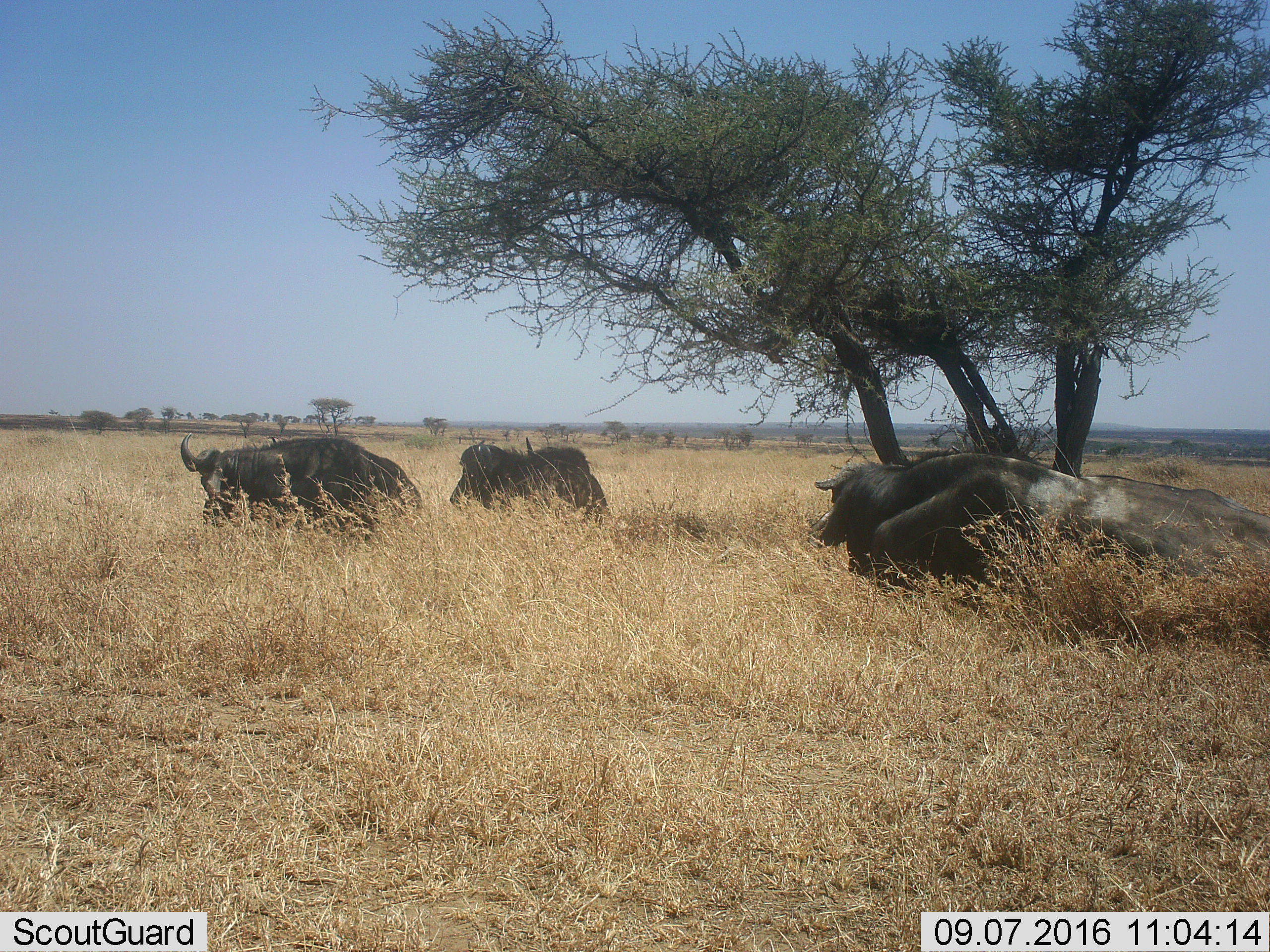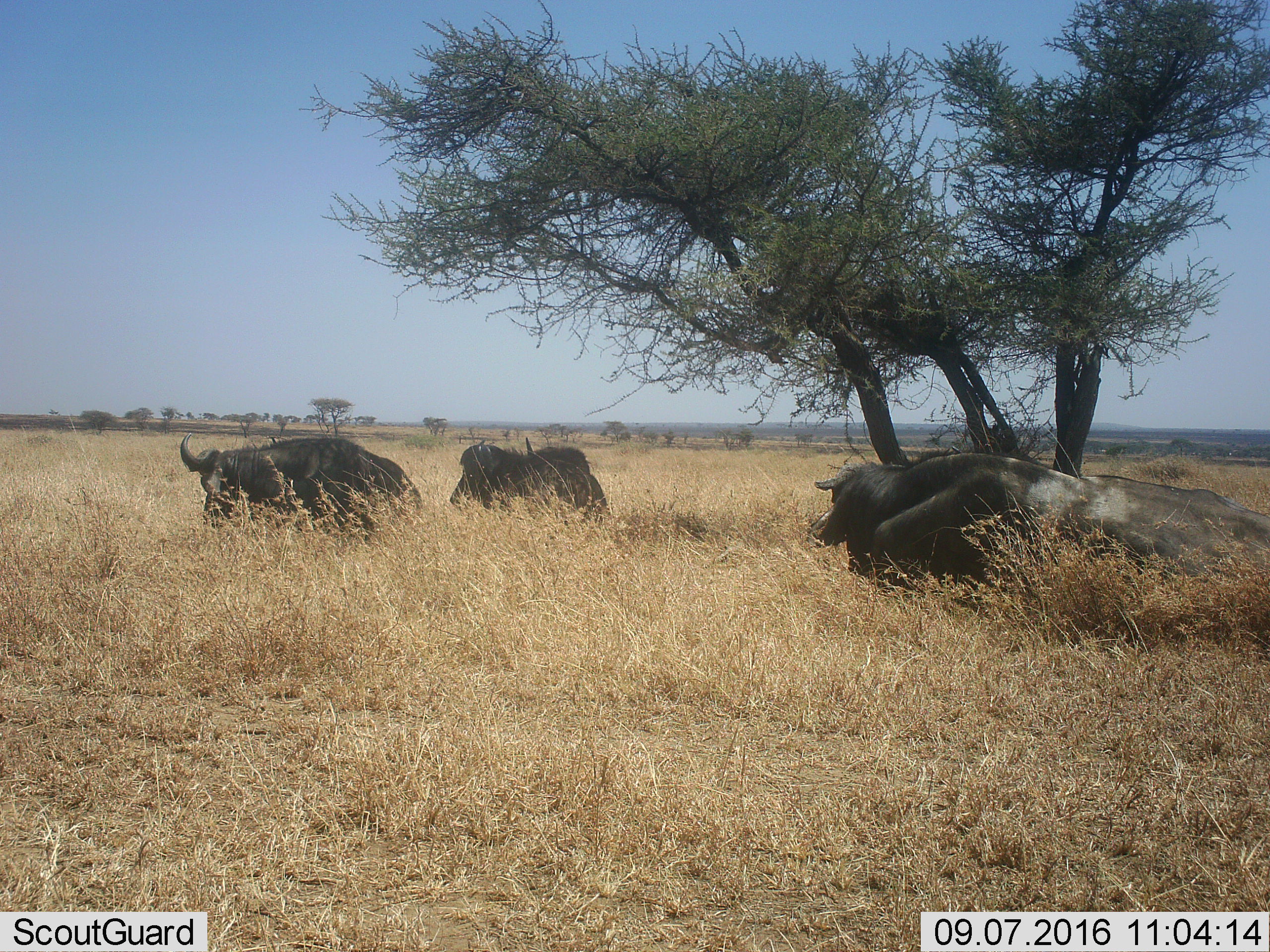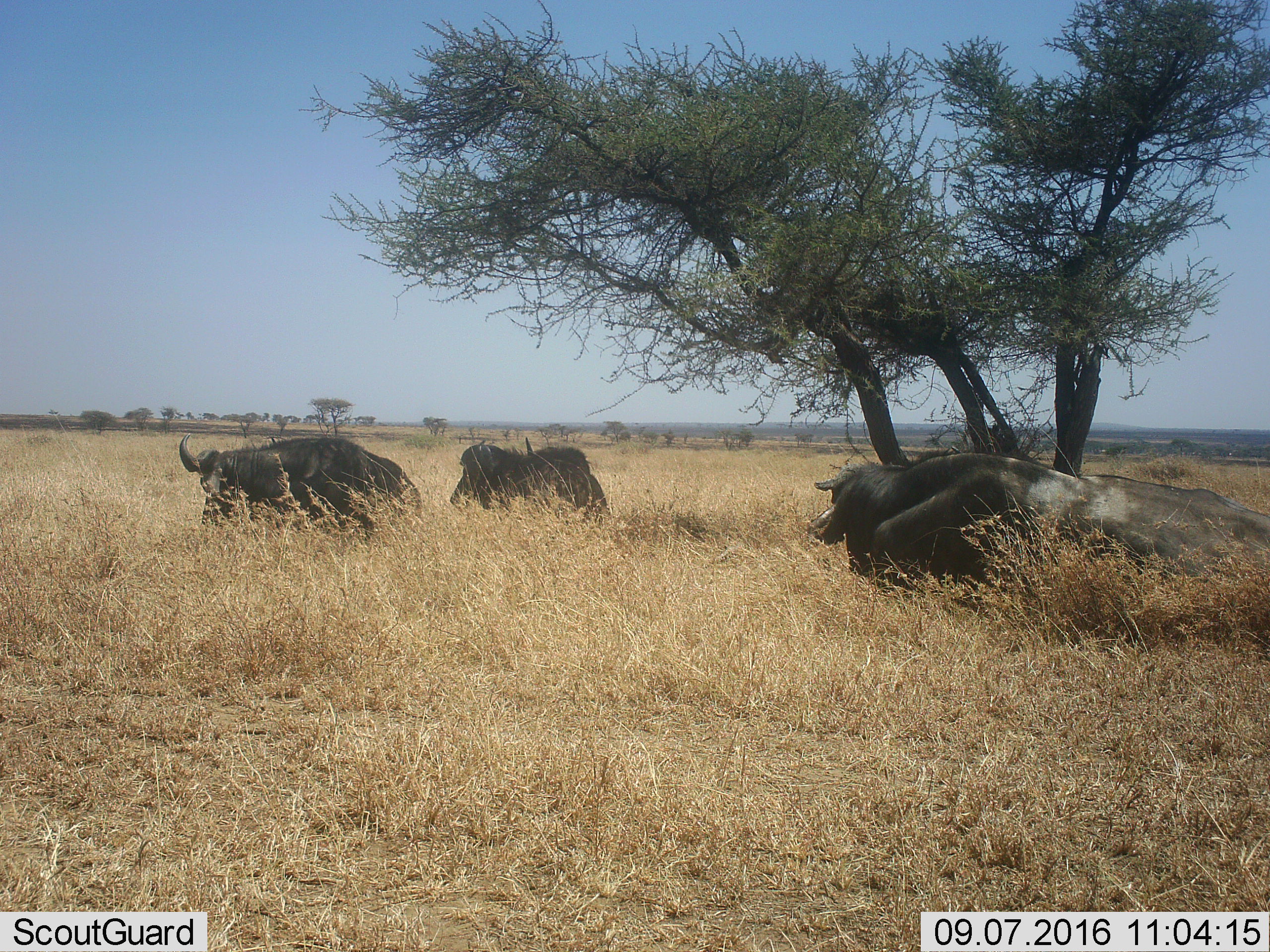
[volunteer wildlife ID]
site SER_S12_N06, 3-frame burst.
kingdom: Animalia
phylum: Chordata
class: Mammalia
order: Artiodactyla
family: Bovidae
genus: Syncerus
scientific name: Syncerus caffer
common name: african buffalo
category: buffalo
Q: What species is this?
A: Buffalo (african buffalo) (Syncerus caffer).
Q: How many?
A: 3.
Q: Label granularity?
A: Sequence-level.